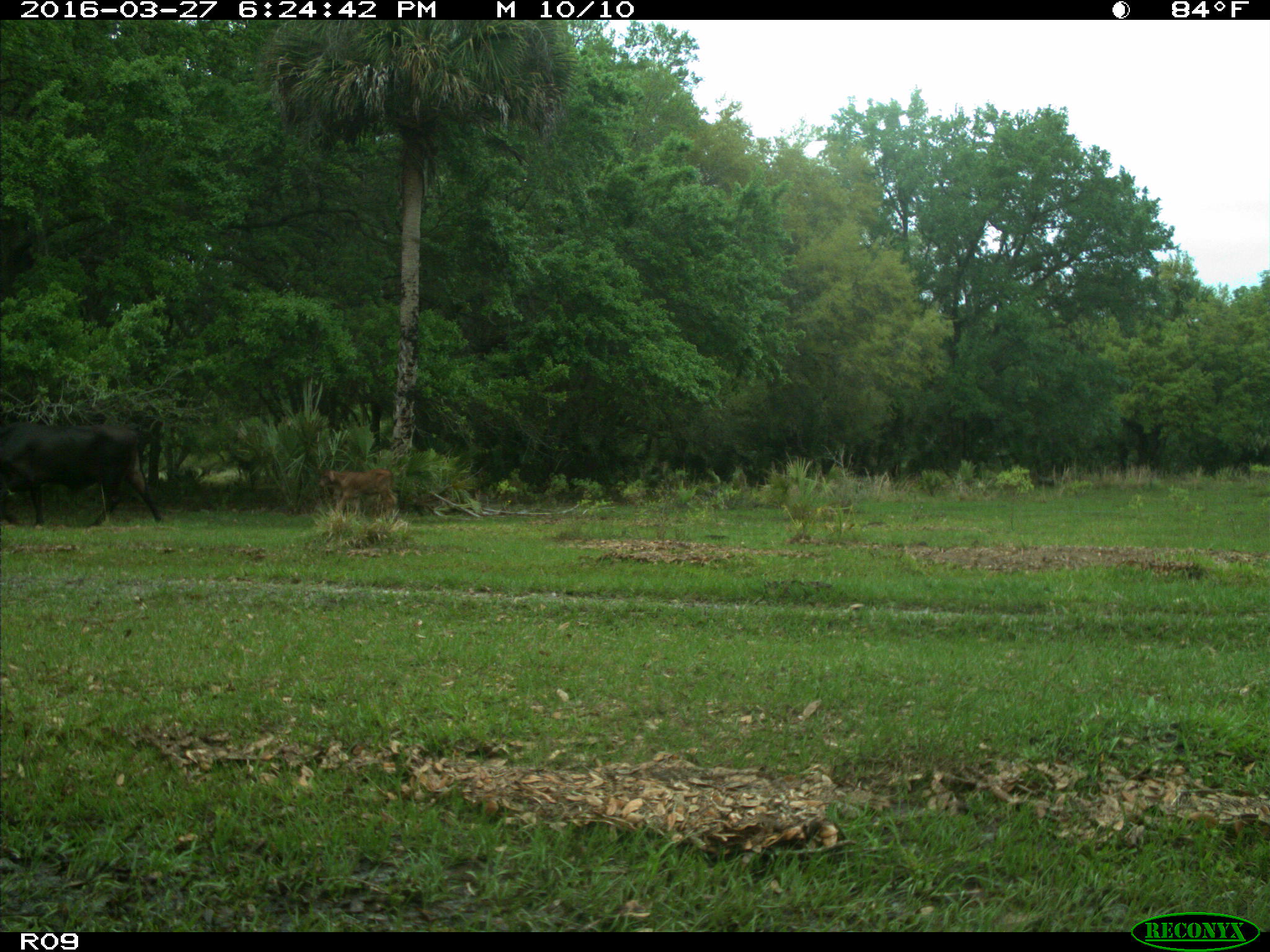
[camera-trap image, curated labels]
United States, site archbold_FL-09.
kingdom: Animalia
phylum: Chordata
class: Mammalia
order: Artiodactyla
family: Bovidae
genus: Bos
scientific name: Bos taurus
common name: domestic cow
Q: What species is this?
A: Bos taurus (domestic cow).